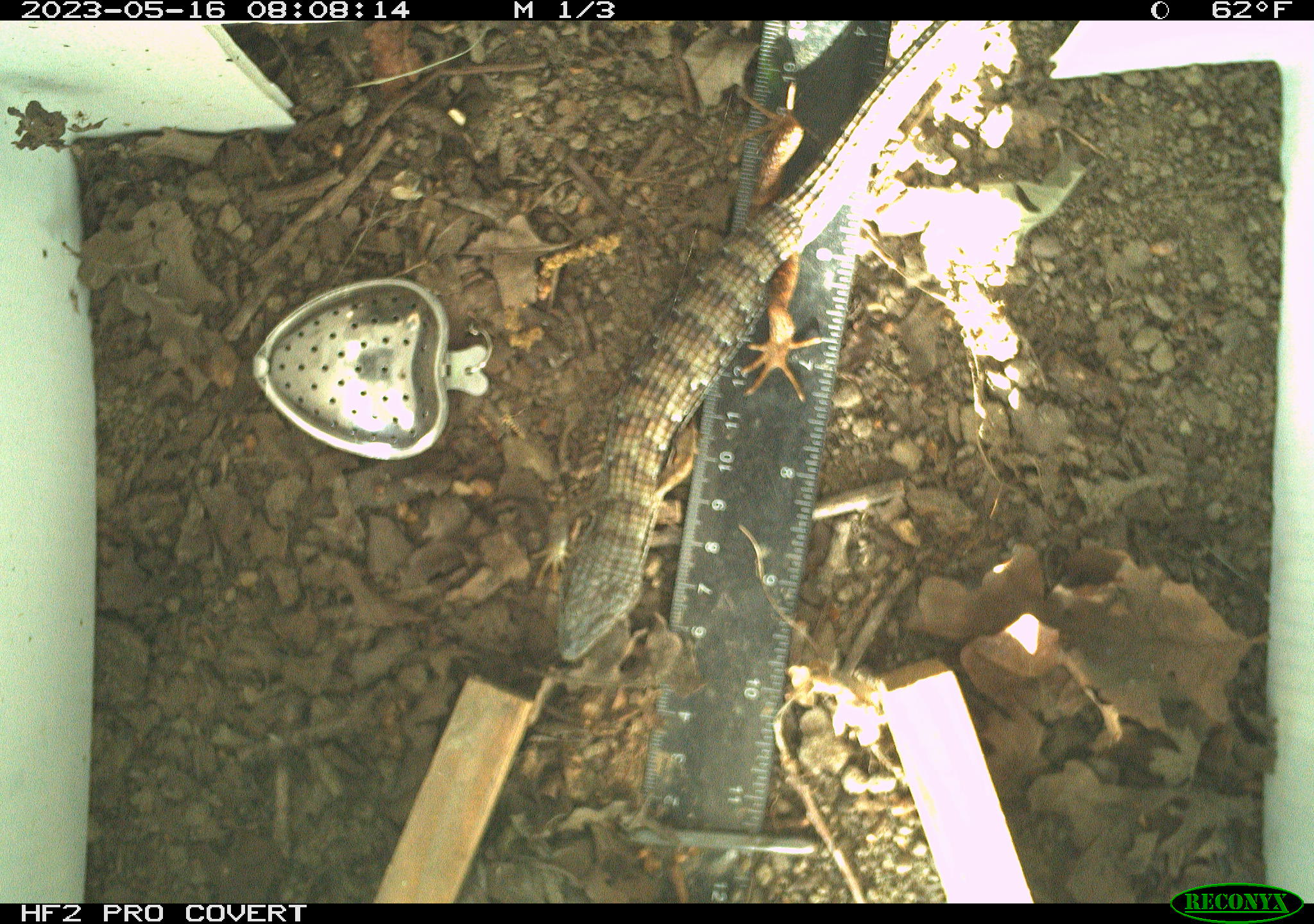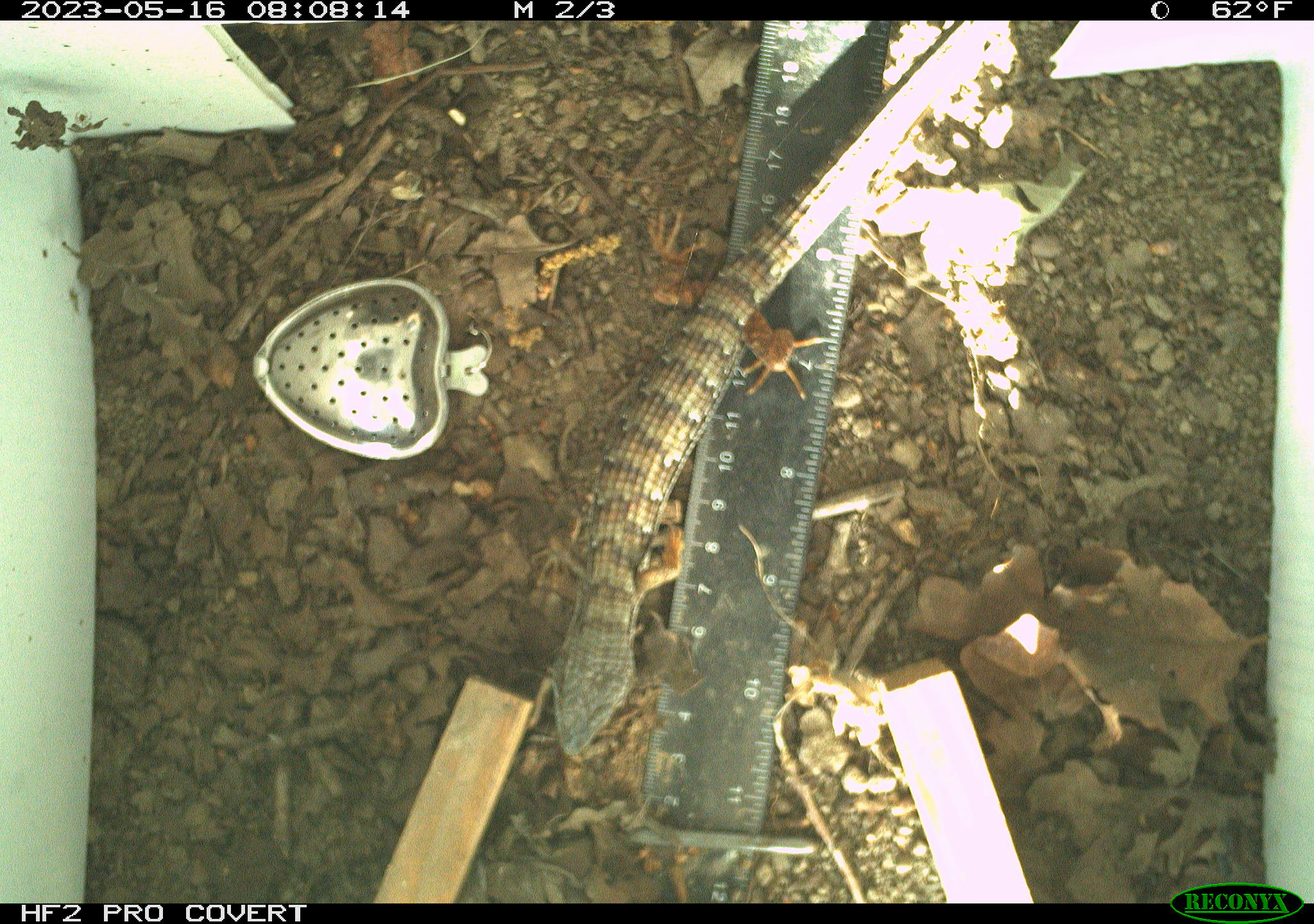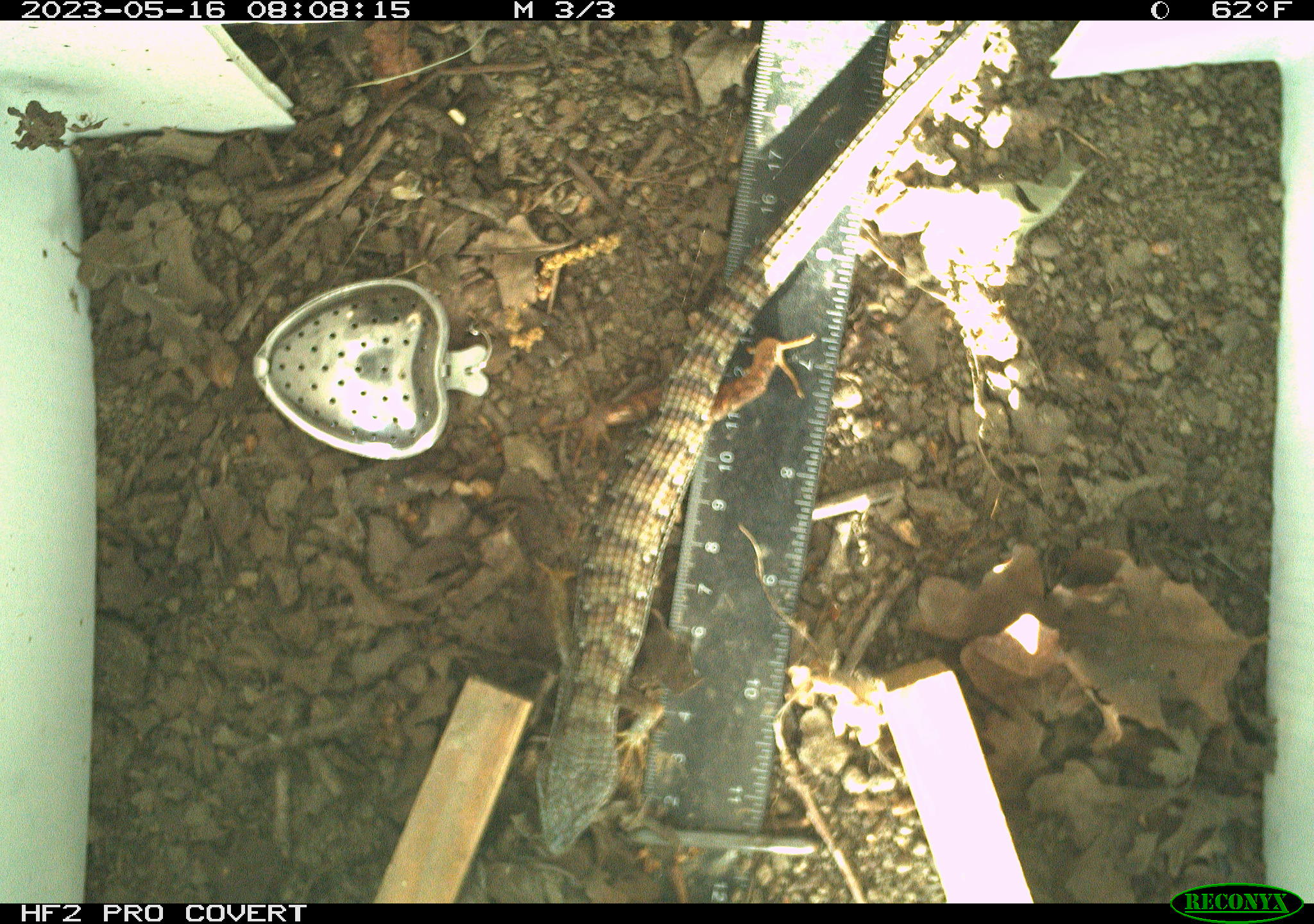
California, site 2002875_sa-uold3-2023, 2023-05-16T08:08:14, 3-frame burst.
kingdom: Animalia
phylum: Chordata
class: Reptilia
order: Squamata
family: Anguidae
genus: Elgaria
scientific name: Elgaria multicarinata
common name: southern alligator lizard